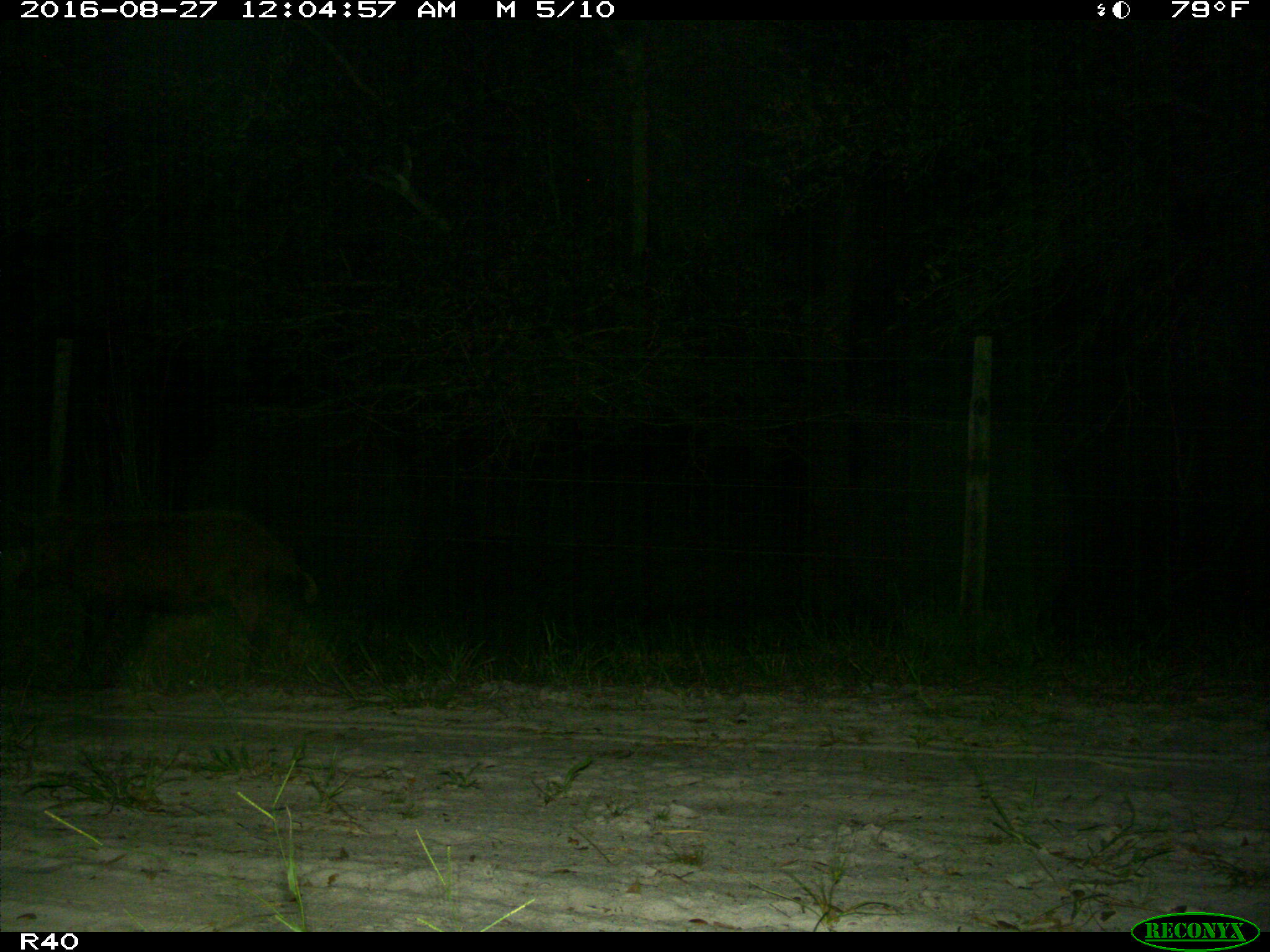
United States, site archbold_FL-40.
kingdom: Animalia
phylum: Chordata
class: Mammalia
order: Artiodactyla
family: Suidae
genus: Sus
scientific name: Sus scrofa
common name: wild boar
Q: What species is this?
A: Sus scrofa (wild boar).